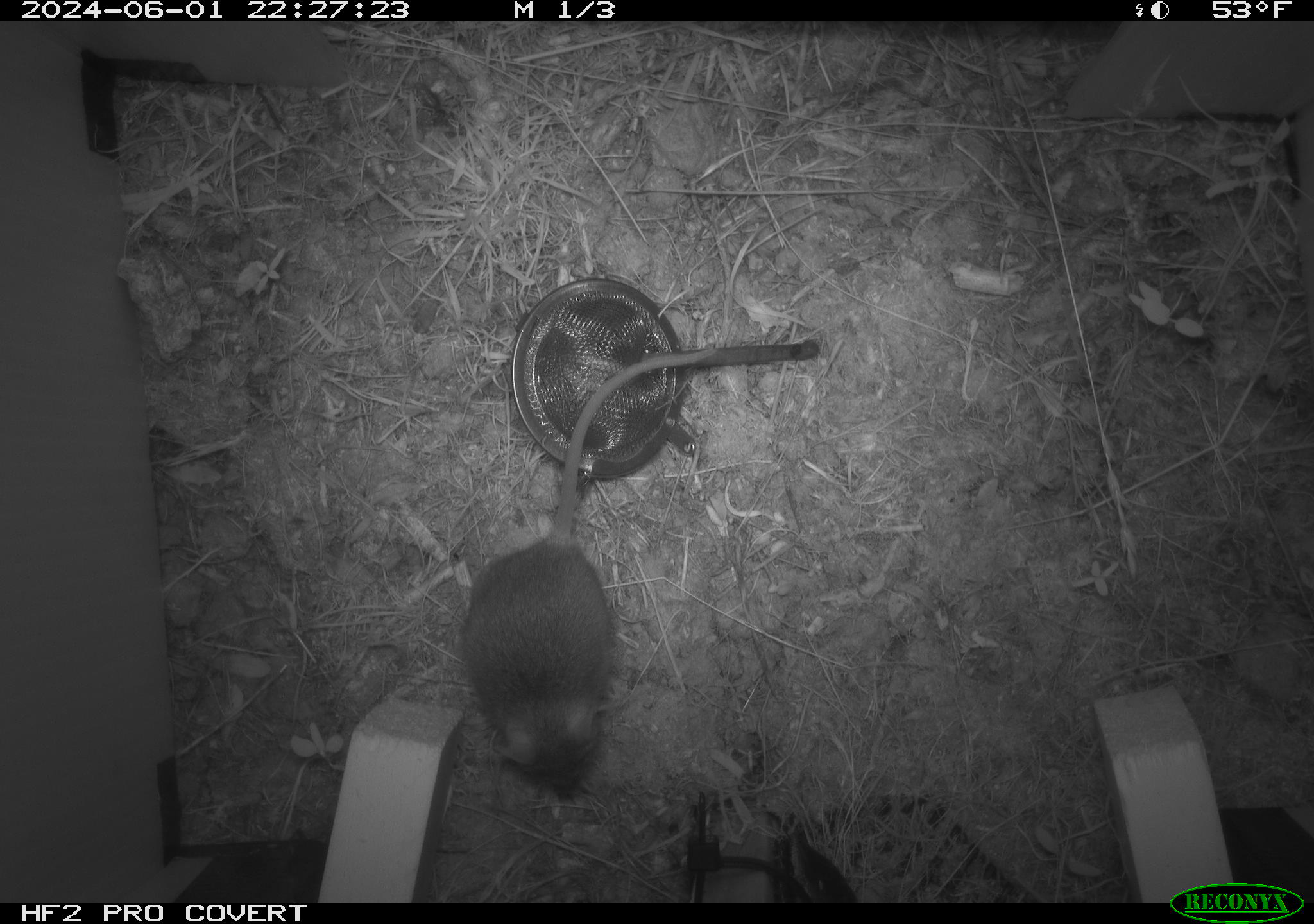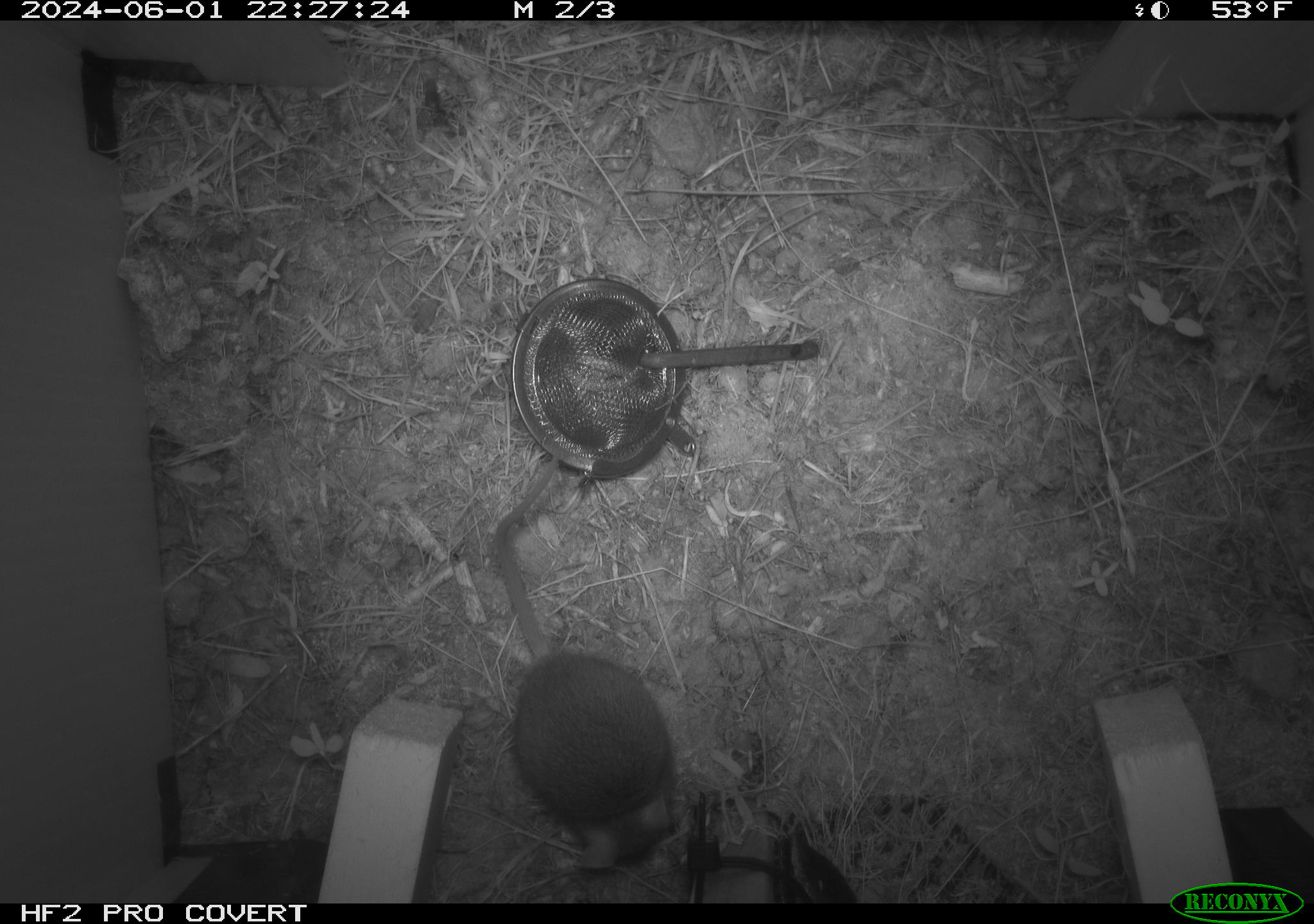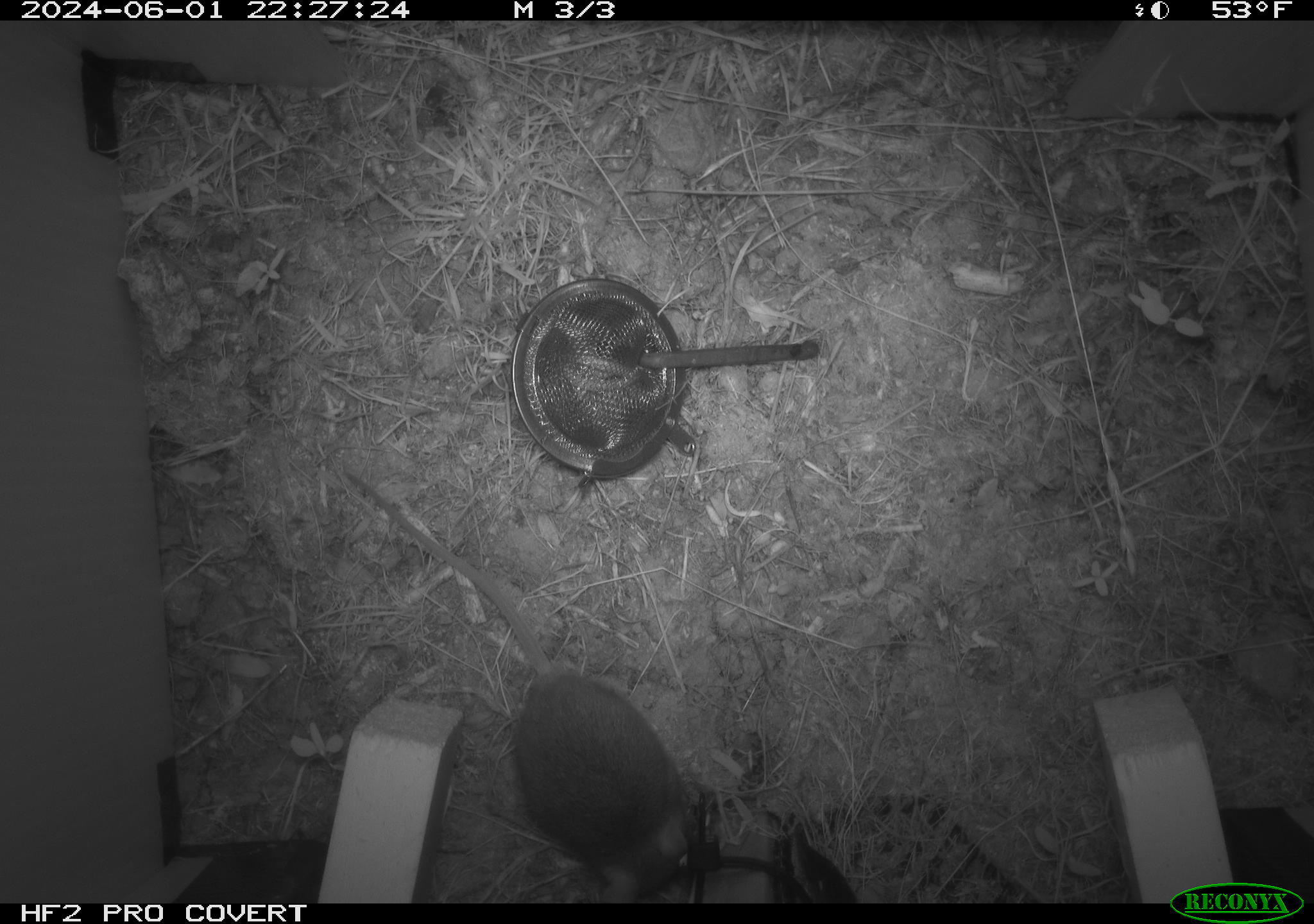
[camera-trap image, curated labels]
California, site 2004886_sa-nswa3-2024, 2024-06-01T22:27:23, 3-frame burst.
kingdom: Animalia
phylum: Chordata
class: Mammalia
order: Rodentia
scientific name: Rodentia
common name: rodent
Rodent (Rodentia).